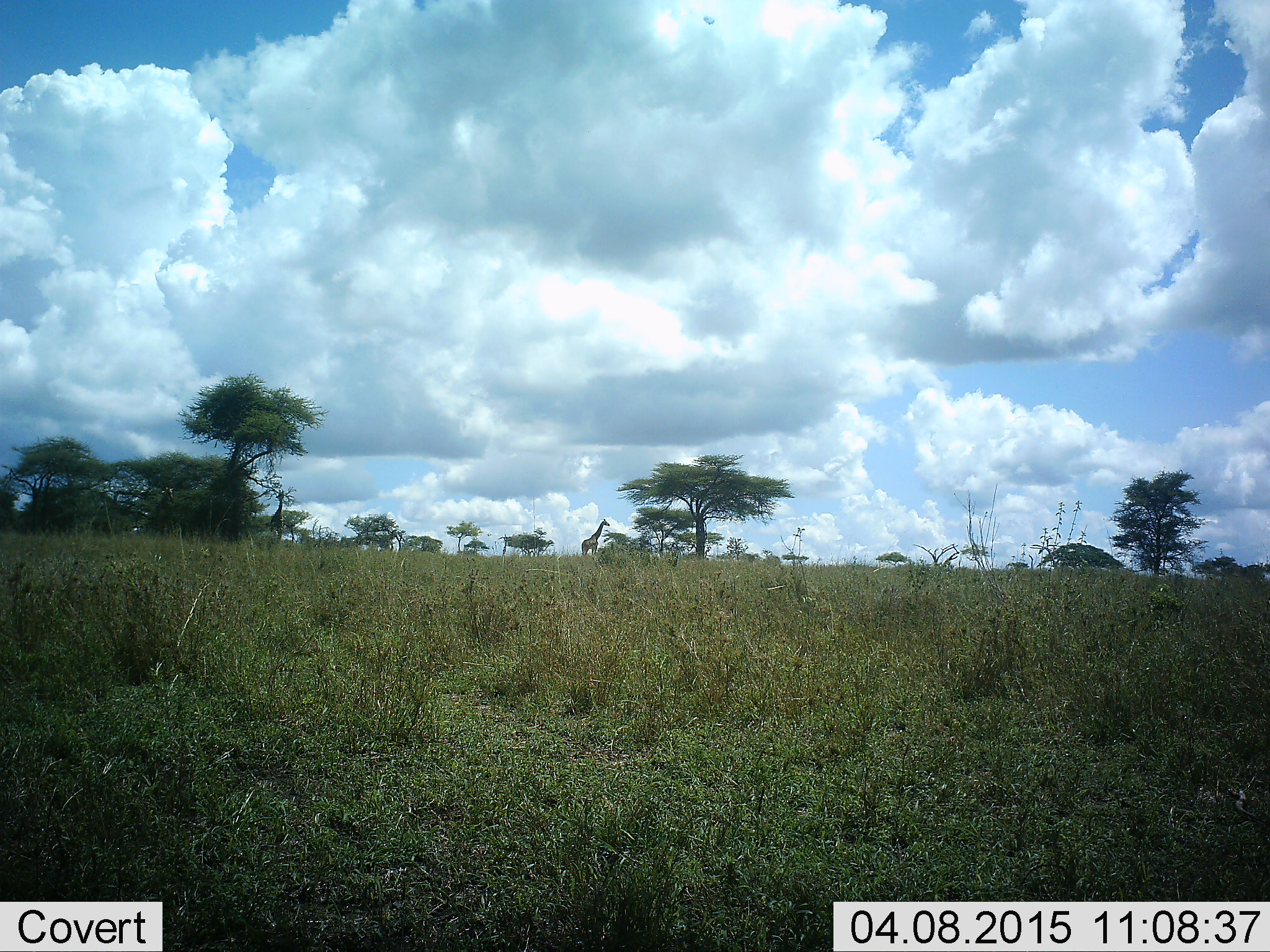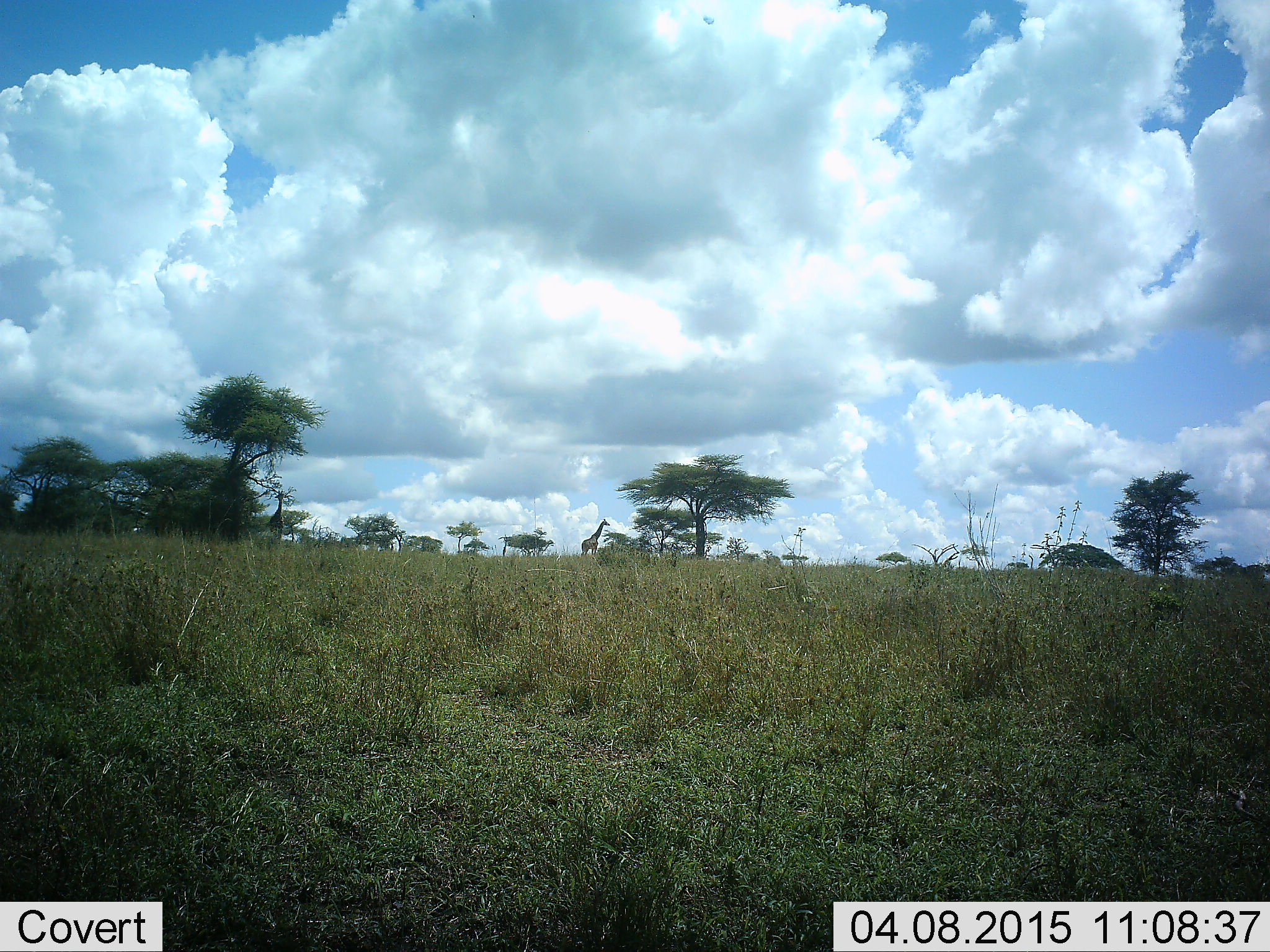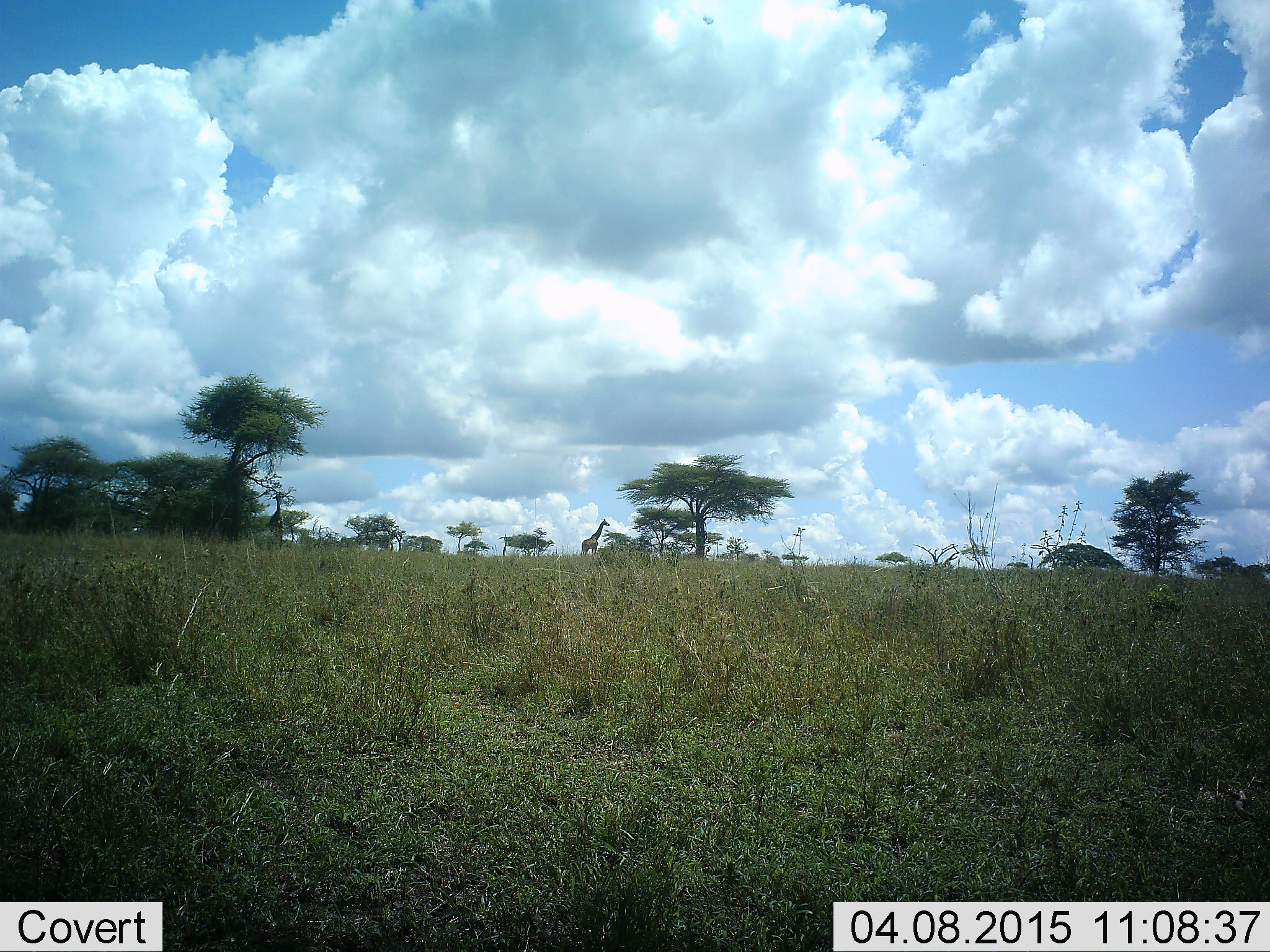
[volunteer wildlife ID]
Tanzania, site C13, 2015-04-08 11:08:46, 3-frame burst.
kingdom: Animalia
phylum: Chordata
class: Mammalia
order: Artiodactyla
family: Giraffidae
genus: Giraffa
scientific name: Giraffa camelopardalis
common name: giraffe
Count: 2.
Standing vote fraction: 70%.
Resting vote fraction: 0%.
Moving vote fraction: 20%.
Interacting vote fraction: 0%.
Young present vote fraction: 0%.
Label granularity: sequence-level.